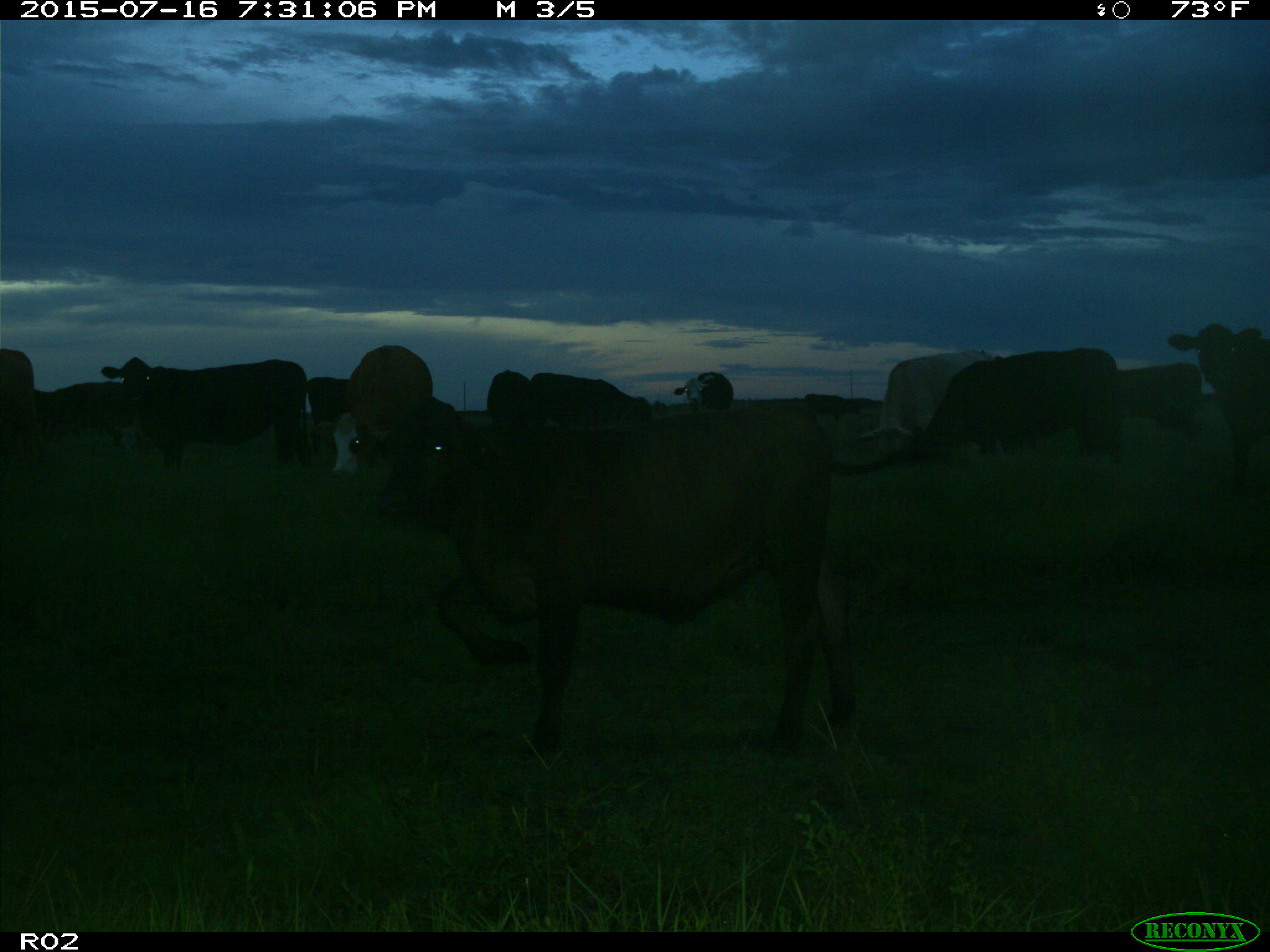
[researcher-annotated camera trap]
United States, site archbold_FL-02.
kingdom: Animalia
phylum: Chordata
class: Mammalia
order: Artiodactyla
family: Bovidae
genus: Bos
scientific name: Bos taurus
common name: domestic cow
Bos taurus (domestic cow).